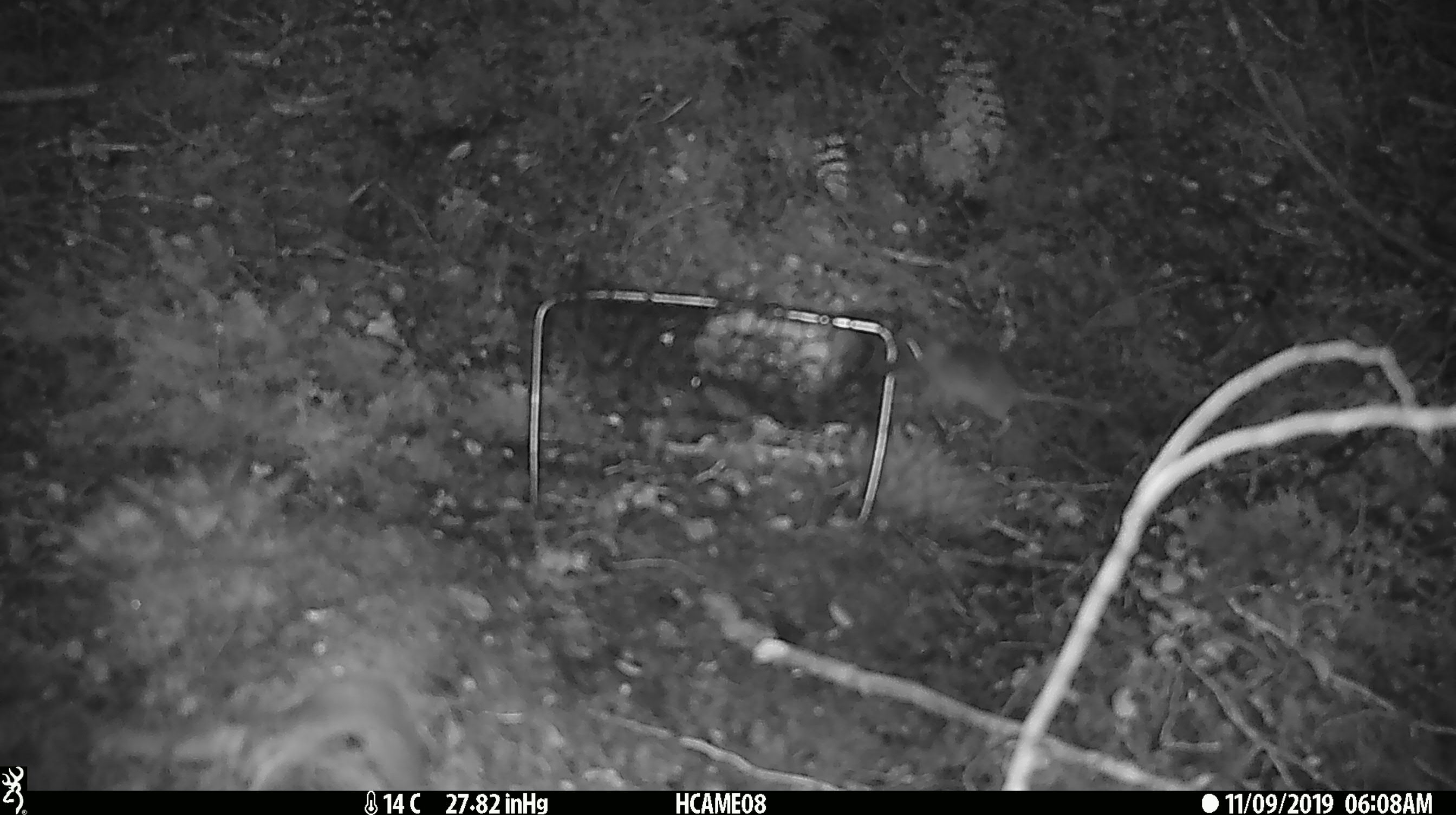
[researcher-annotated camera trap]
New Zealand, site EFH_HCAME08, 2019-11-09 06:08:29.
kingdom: Animalia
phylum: Chordata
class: Mammalia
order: Rodentia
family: Muridae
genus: Mus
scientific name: Mus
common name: mouse